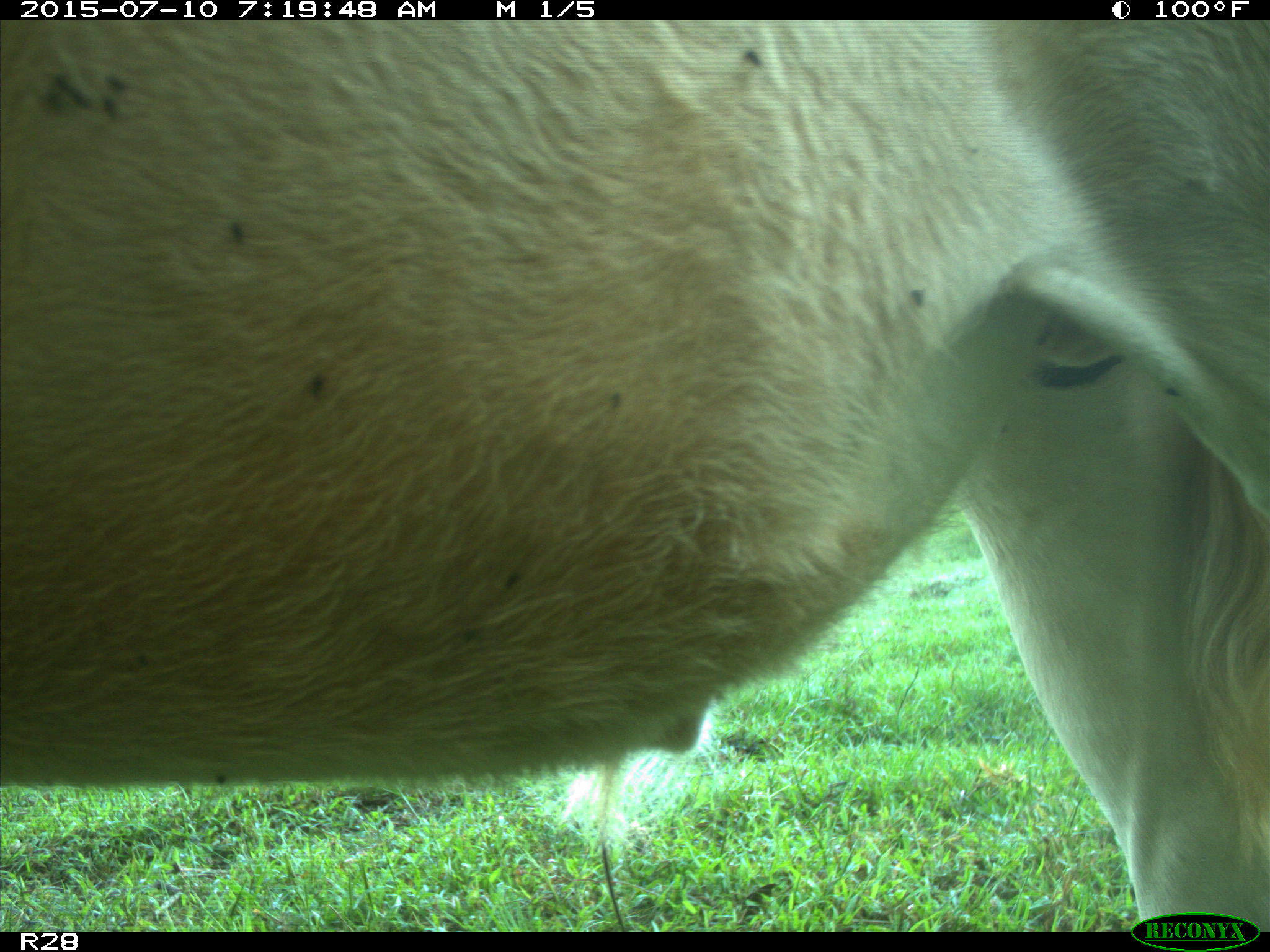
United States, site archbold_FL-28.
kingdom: Animalia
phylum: Chordata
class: Mammalia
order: Artiodactyla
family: Bovidae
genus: Bos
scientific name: Bos taurus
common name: domestic cow